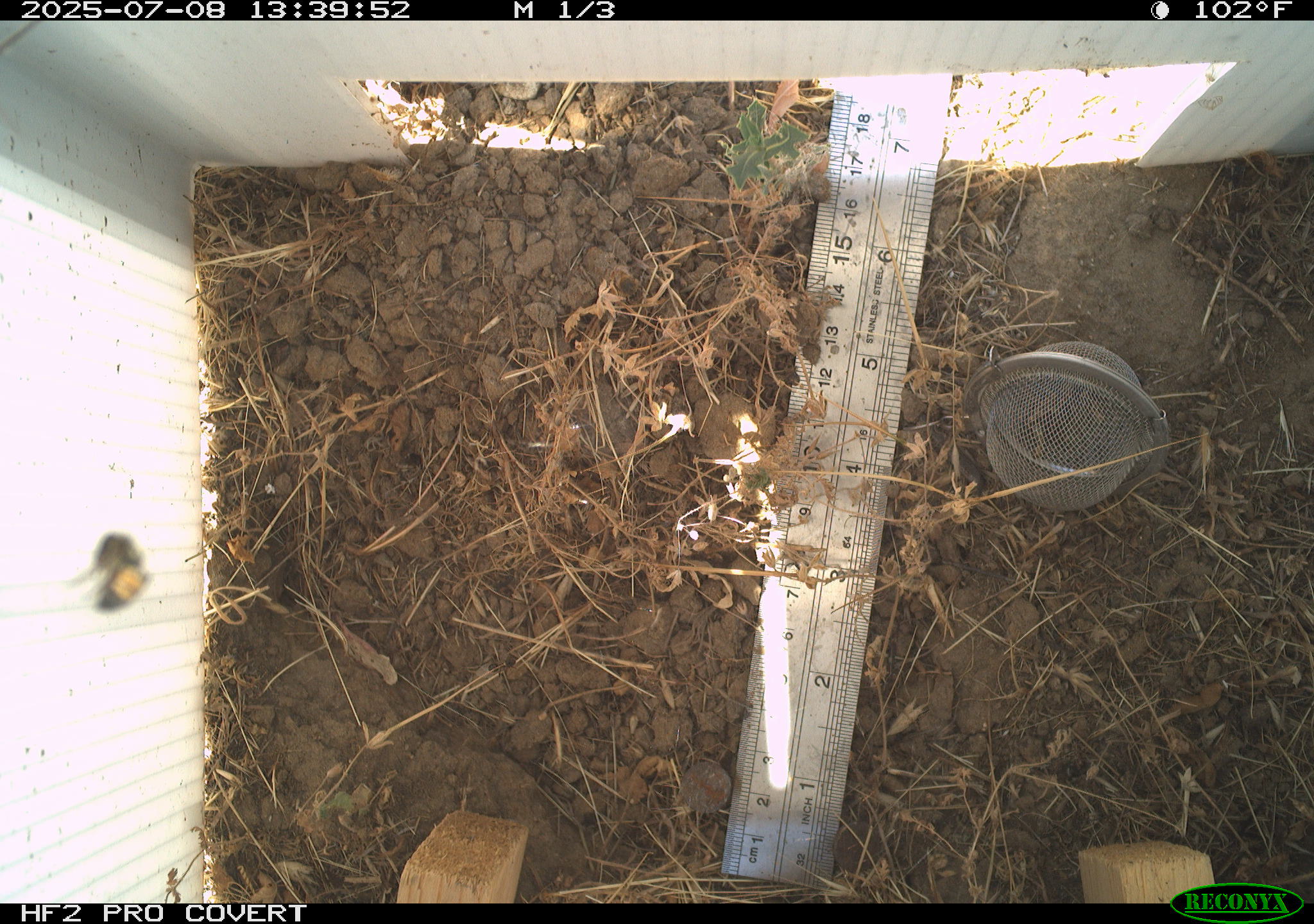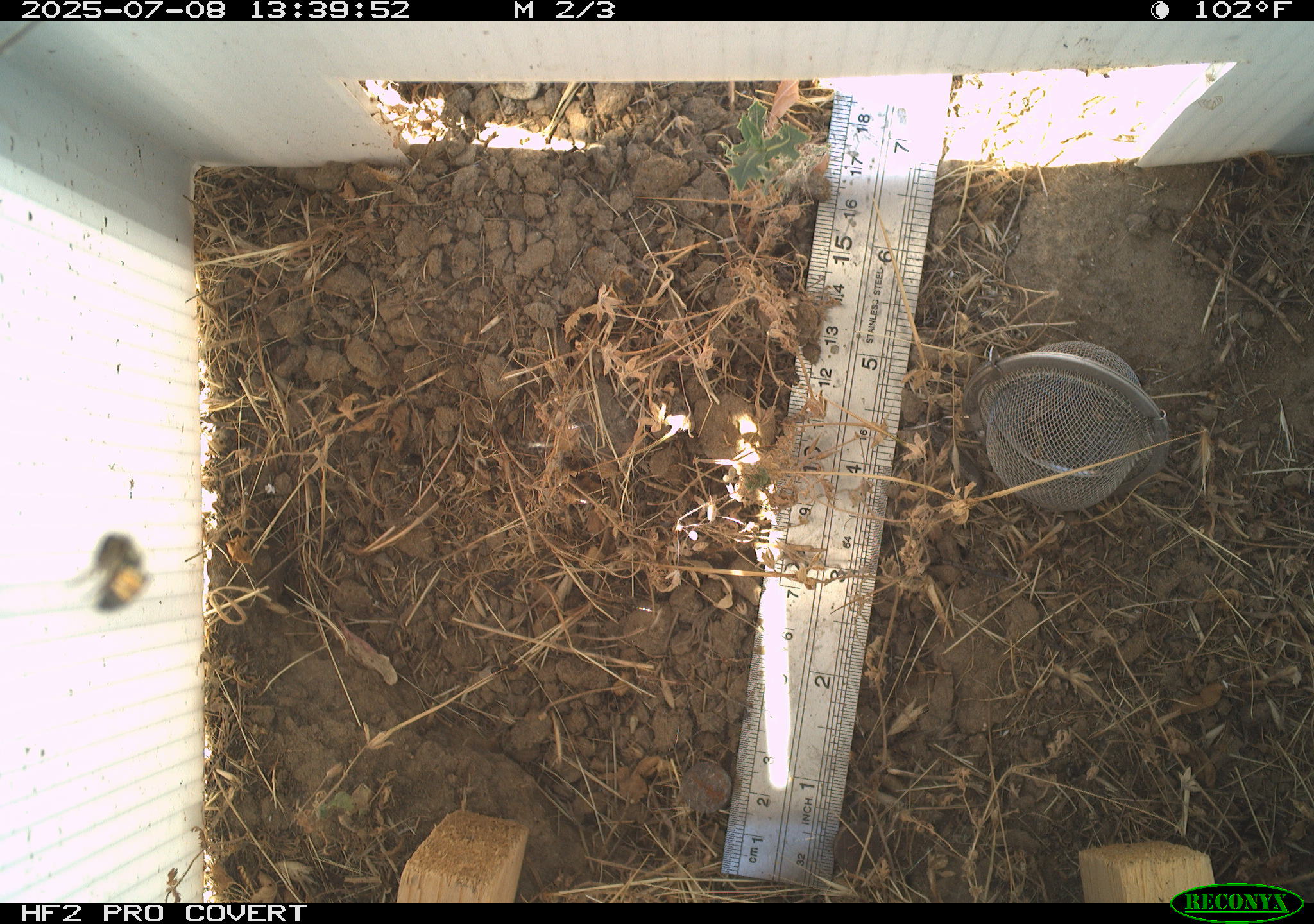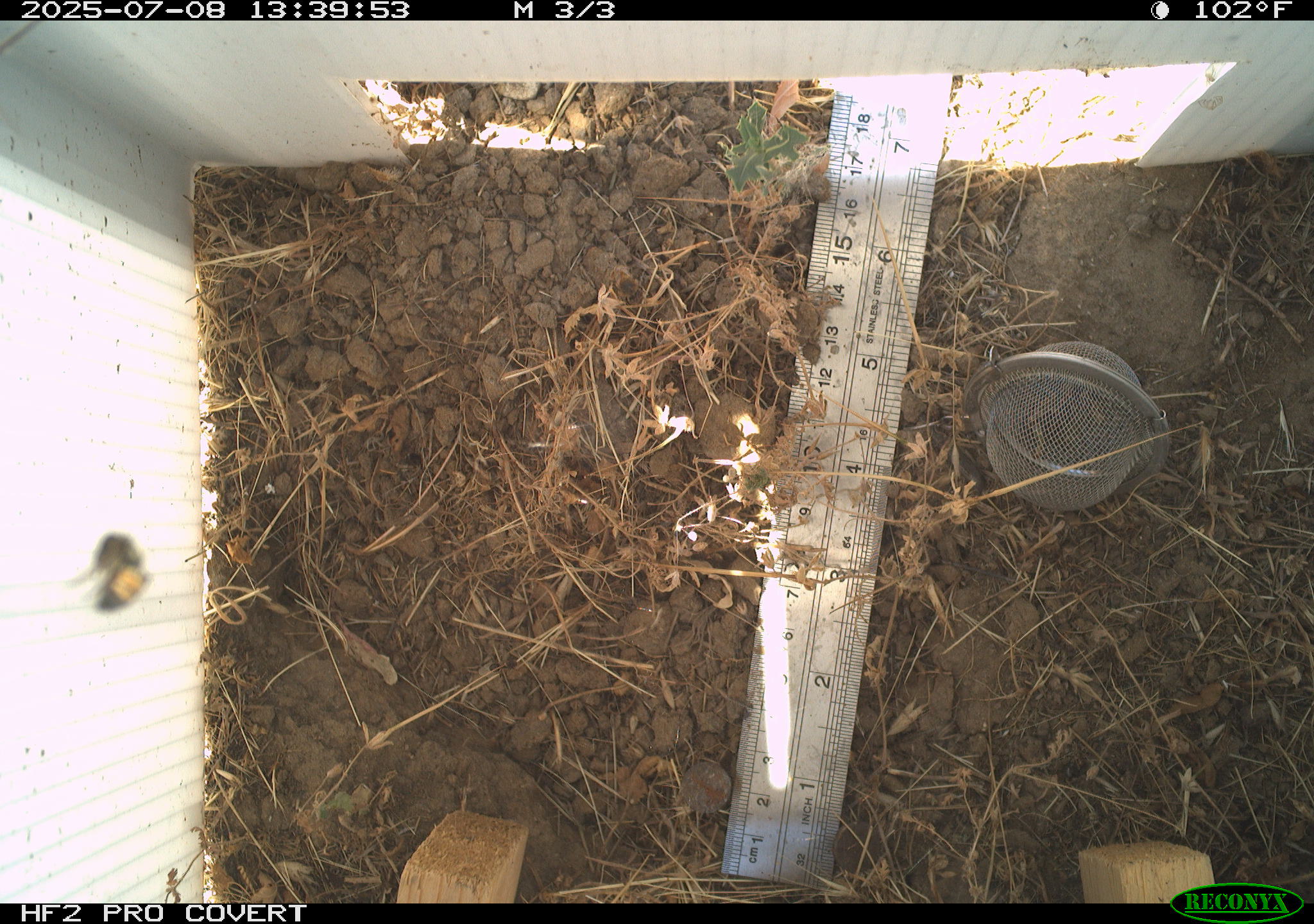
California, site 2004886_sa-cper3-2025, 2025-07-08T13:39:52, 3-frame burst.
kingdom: Animalia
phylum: Arthropoda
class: Insecta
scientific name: Insecta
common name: insect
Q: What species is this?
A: Insect (Insecta).